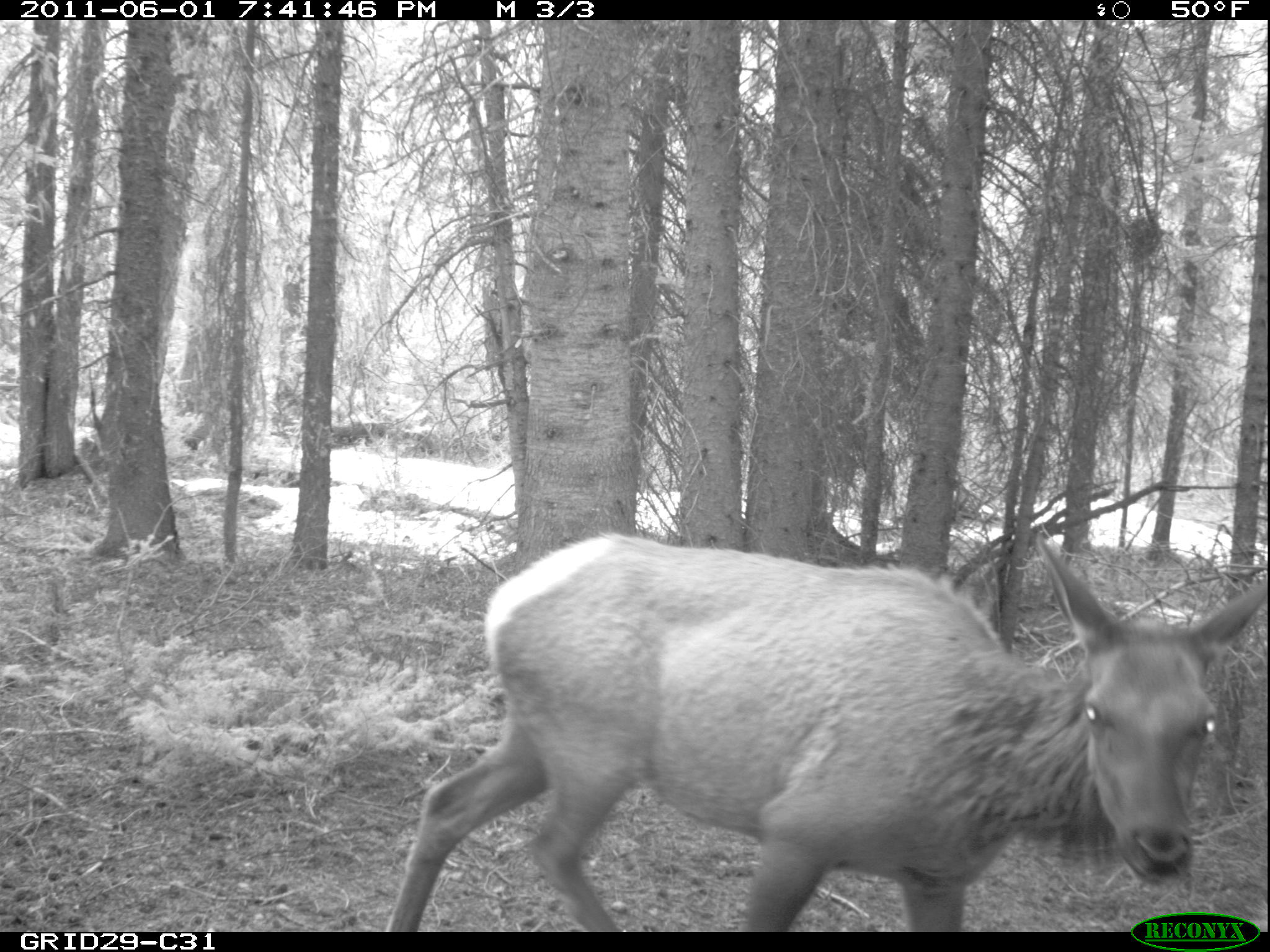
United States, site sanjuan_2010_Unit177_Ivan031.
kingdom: Animalia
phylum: Chordata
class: Mammalia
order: Artiodactyla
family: Cervidae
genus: Cervus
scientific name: Cervus elaphus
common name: red deer